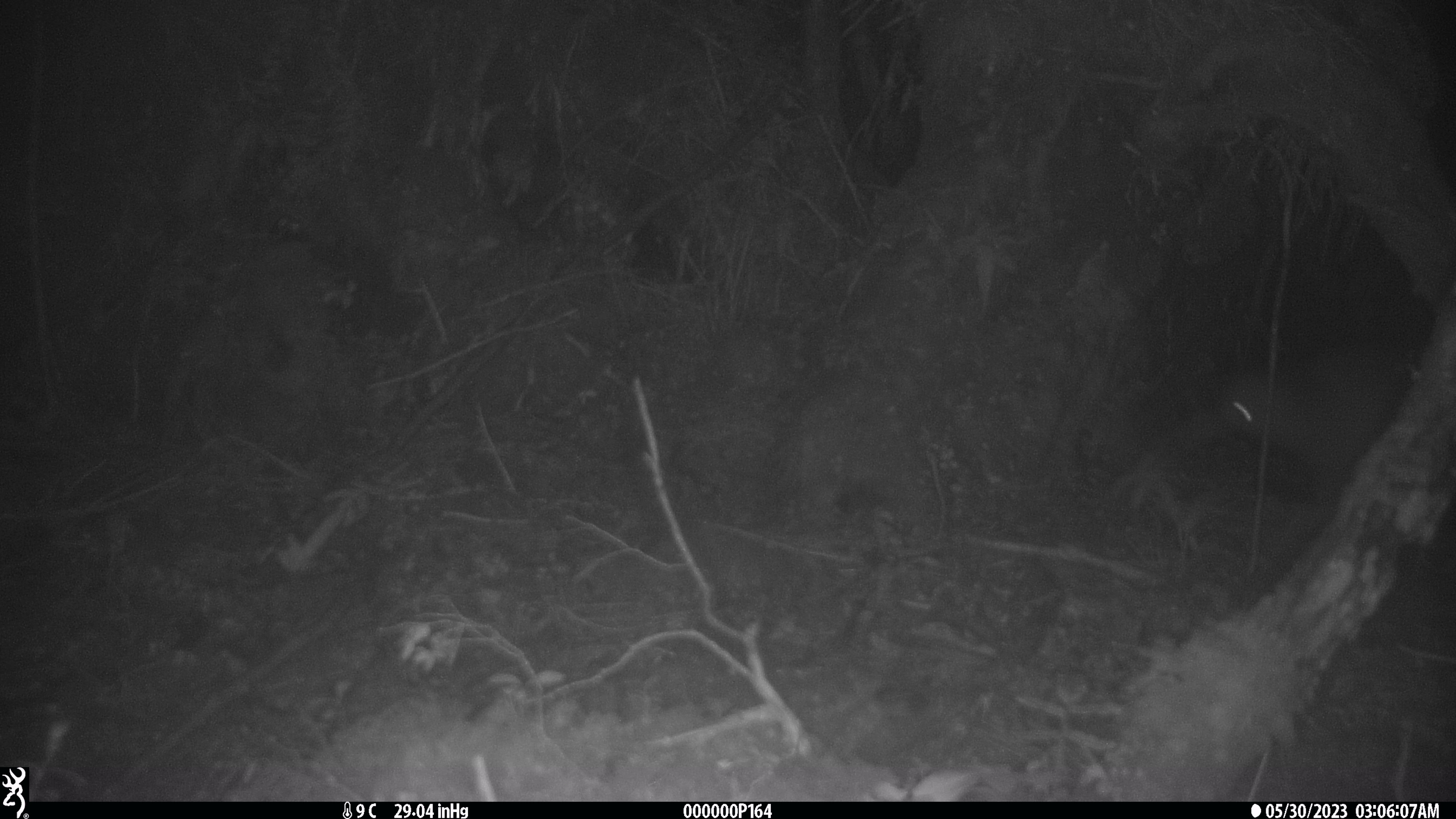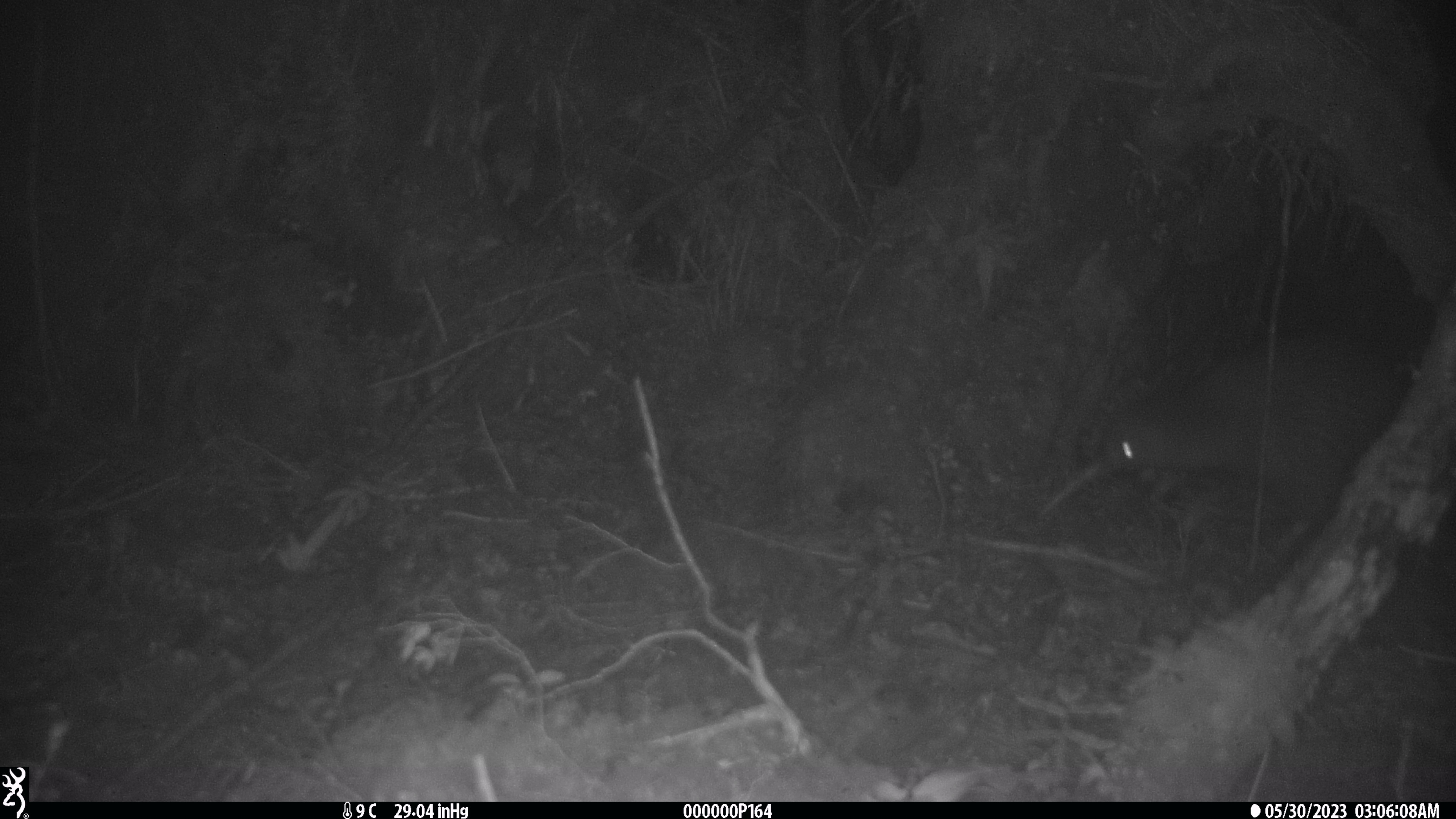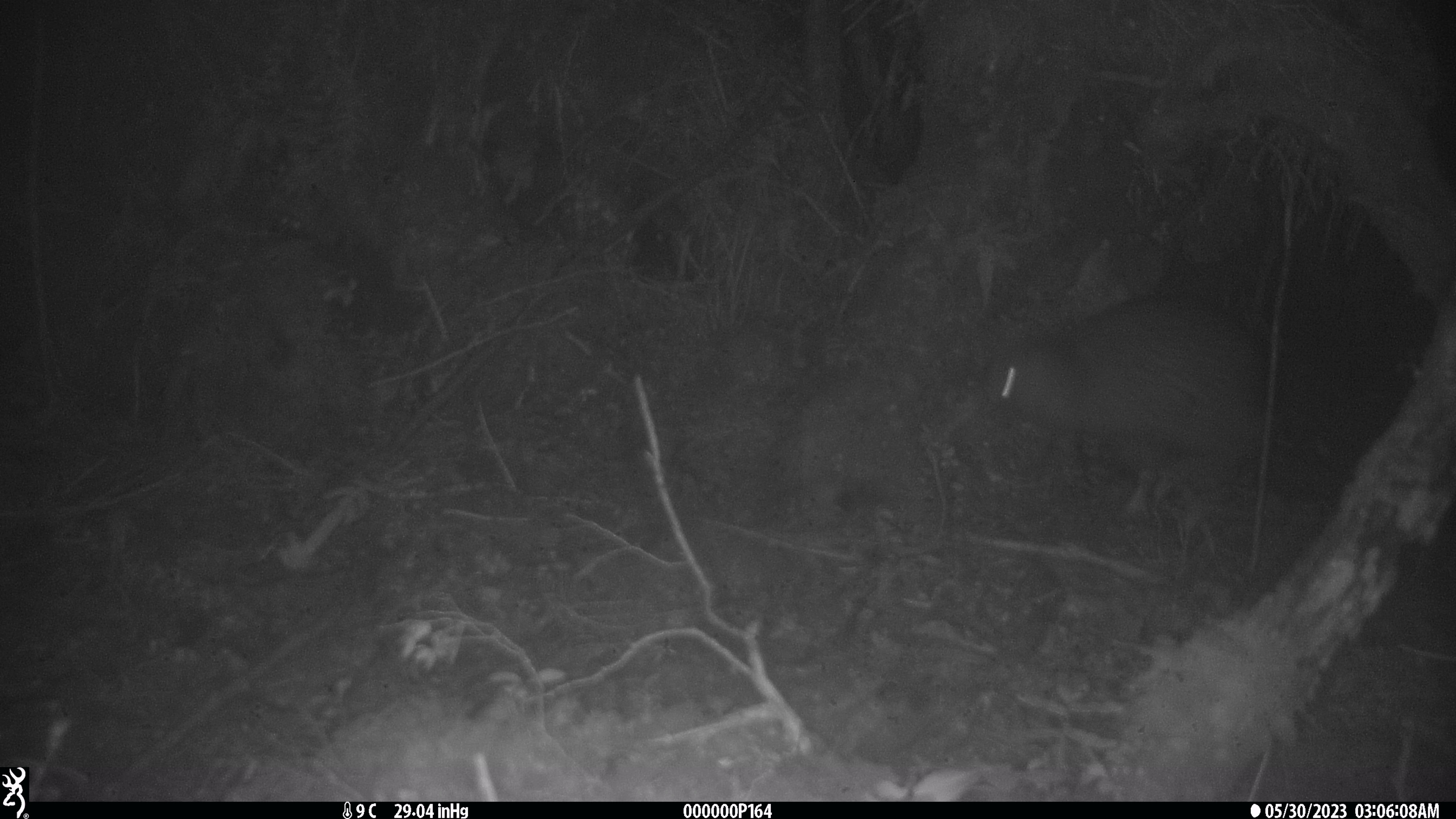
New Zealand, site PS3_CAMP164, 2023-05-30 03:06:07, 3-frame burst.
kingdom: Animalia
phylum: Chordata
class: Aves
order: Apterygiformes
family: Apterygidae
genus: Apteryx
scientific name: Apteryx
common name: kiwi